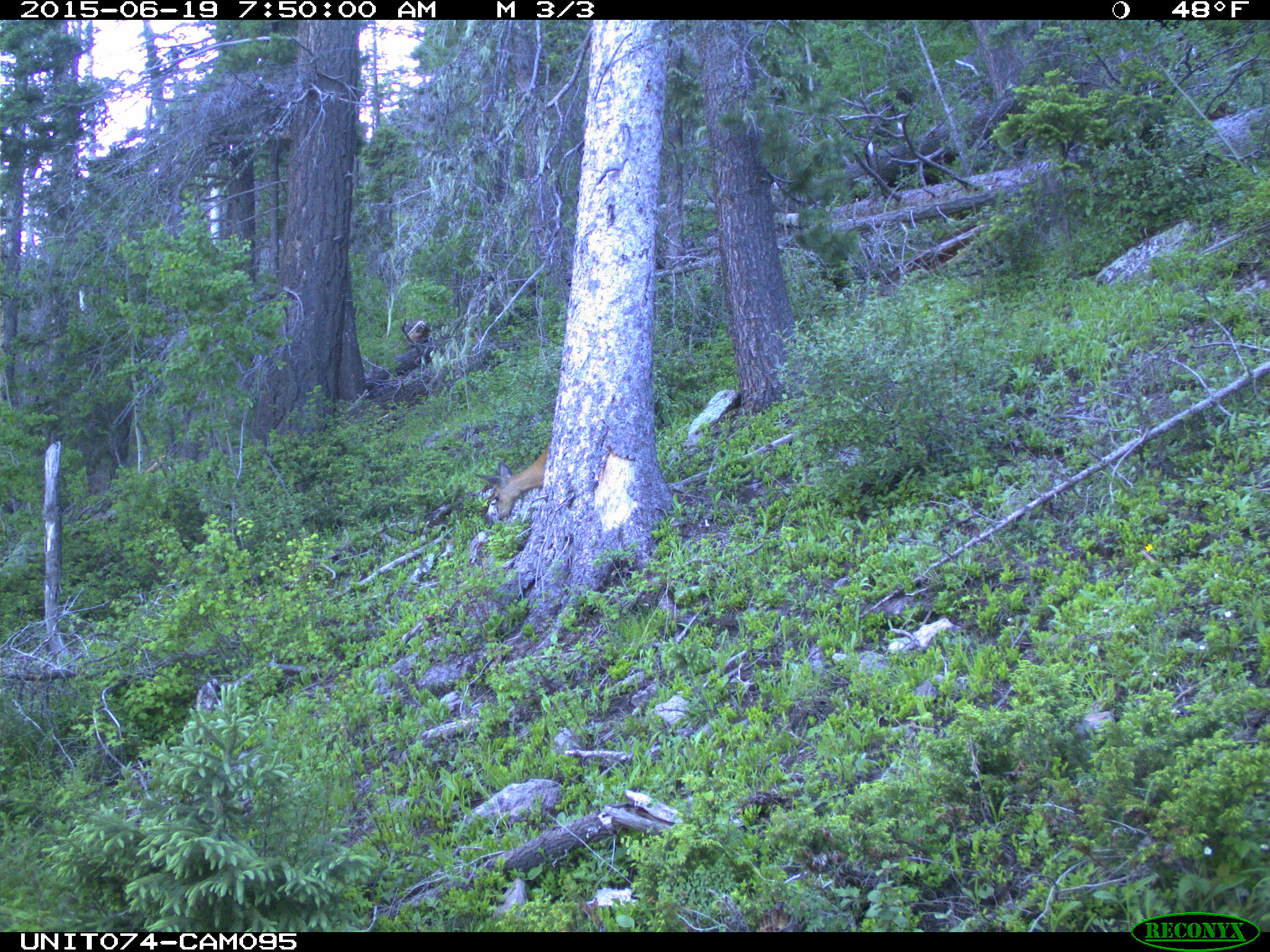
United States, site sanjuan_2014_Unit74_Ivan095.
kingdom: Animalia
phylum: Chordata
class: Mammalia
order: Artiodactyla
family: Cervidae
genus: Odocoileus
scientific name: Odocoileus hemionus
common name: mule deer